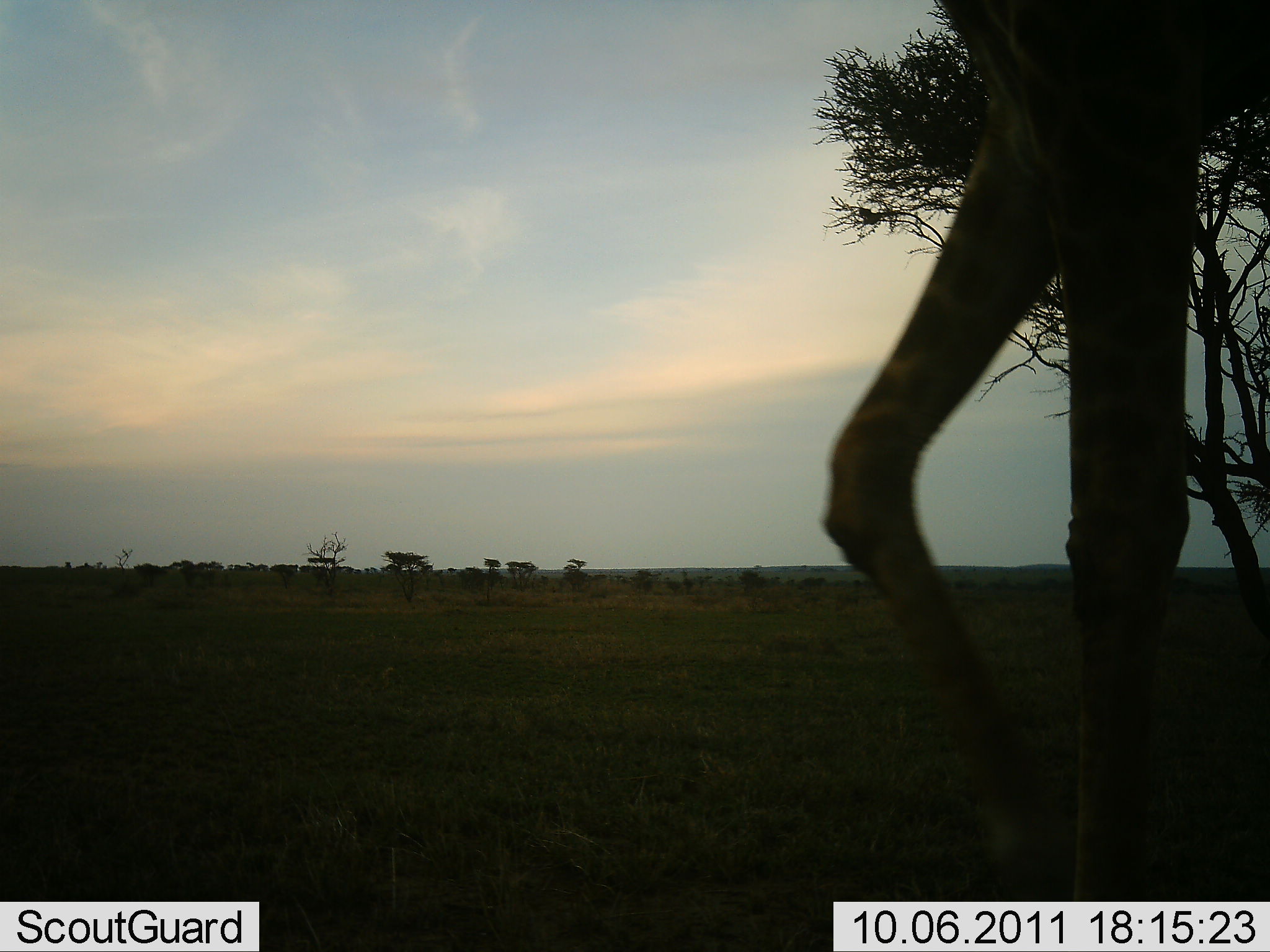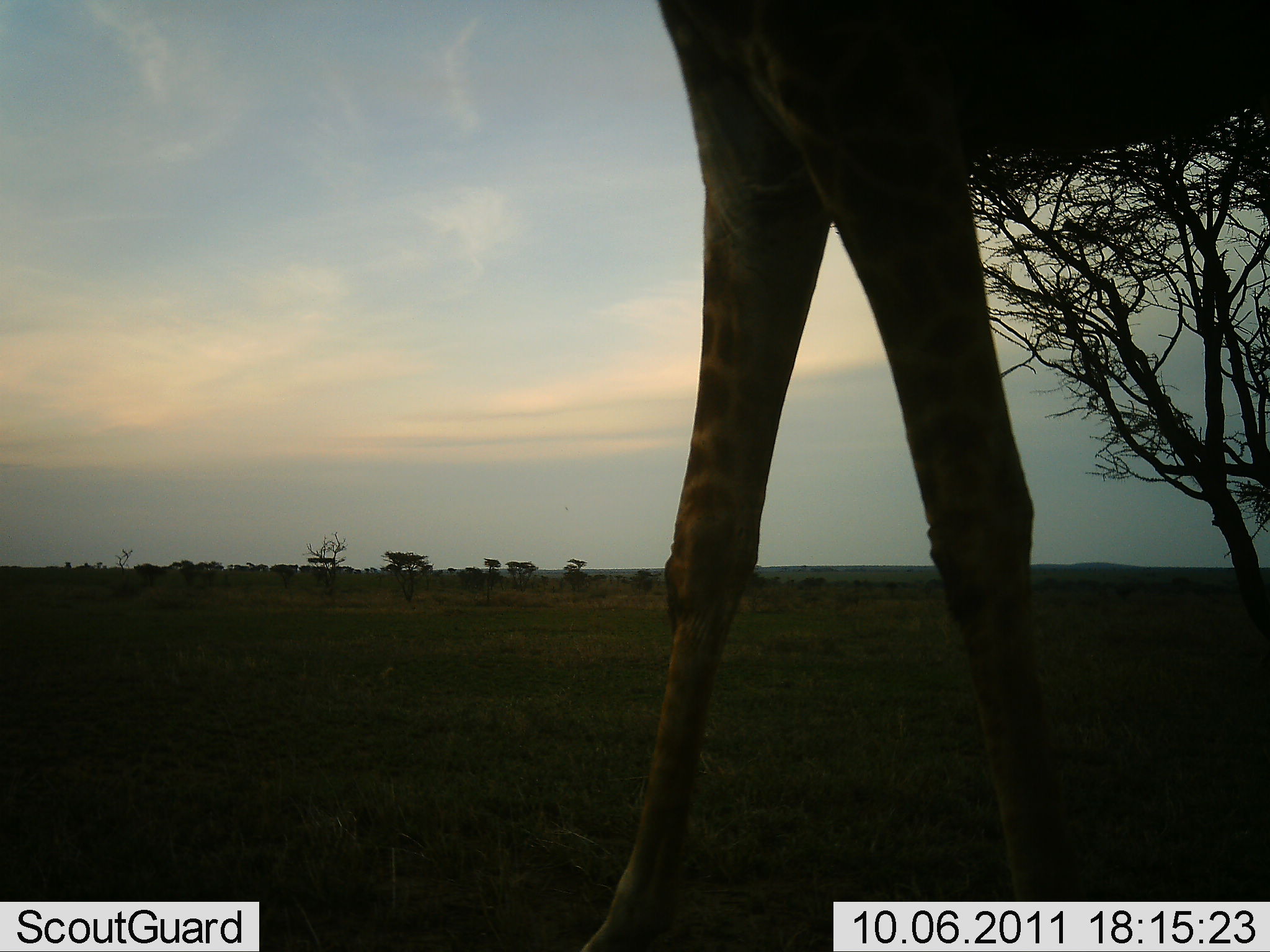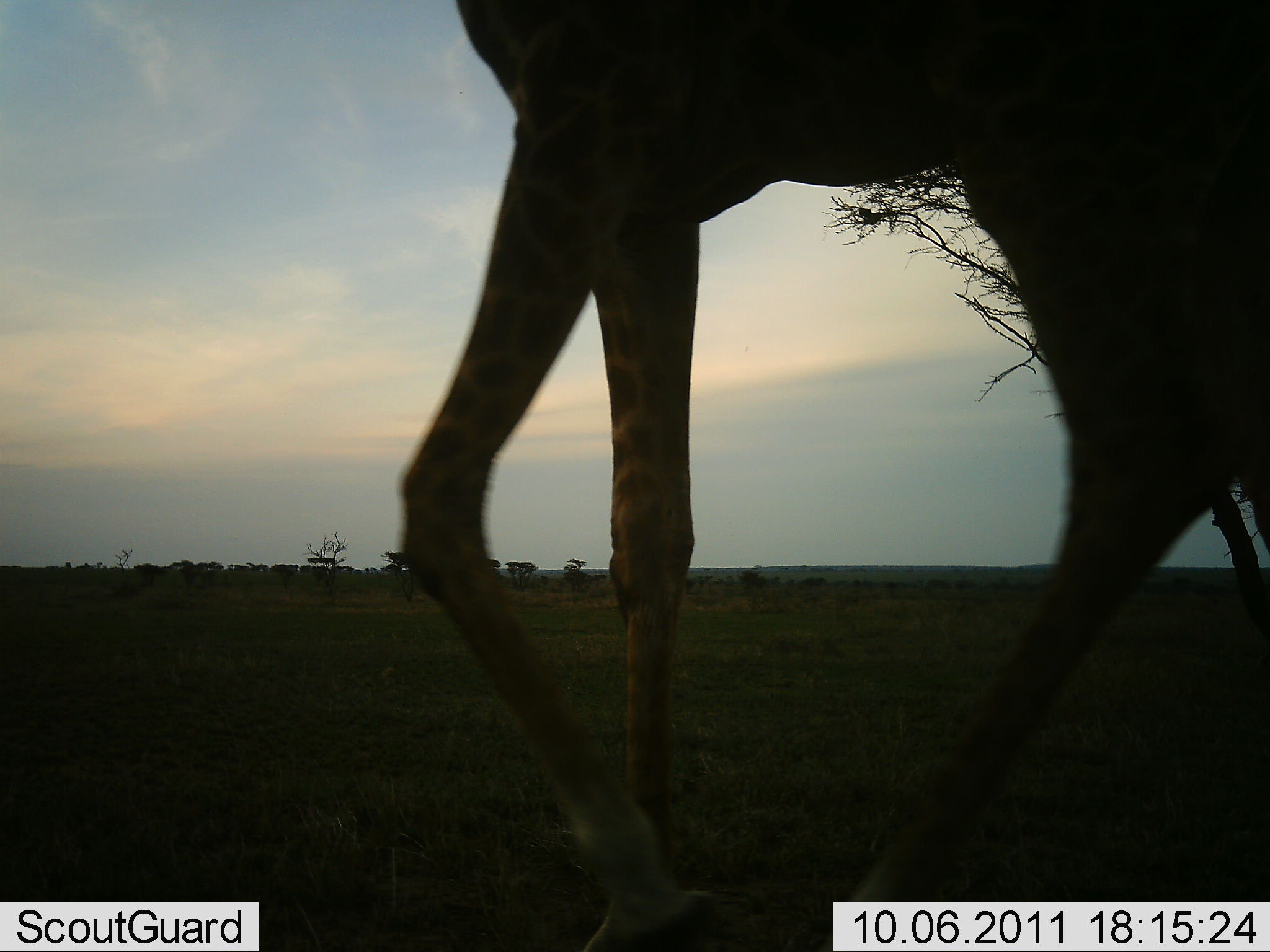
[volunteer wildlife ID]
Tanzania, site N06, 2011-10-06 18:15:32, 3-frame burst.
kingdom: Animalia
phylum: Chordata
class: Mammalia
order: Artiodactyla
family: Giraffidae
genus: Giraffa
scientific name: Giraffa camelopardalis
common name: giraffe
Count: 1.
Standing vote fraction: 0%.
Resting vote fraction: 9%.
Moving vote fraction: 91%.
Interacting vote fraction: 0%.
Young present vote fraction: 0%.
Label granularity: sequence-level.